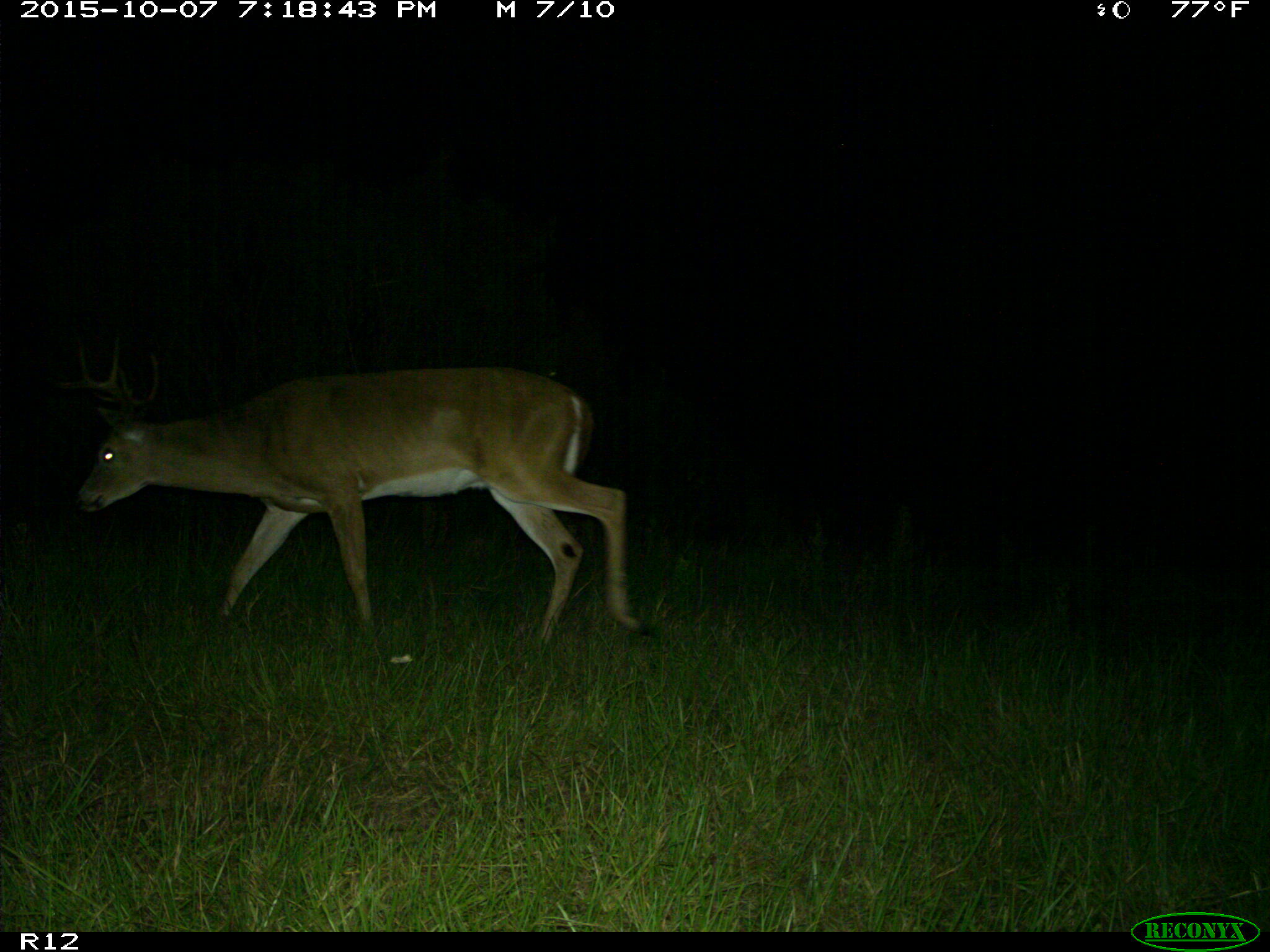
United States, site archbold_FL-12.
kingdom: Animalia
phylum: Chordata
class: Mammalia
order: Artiodactyla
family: Cervidae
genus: Odocoileus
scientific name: Odocoileus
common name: deer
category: unidentified deer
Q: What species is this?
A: Unidentified deer (deer) (Odocoileus).